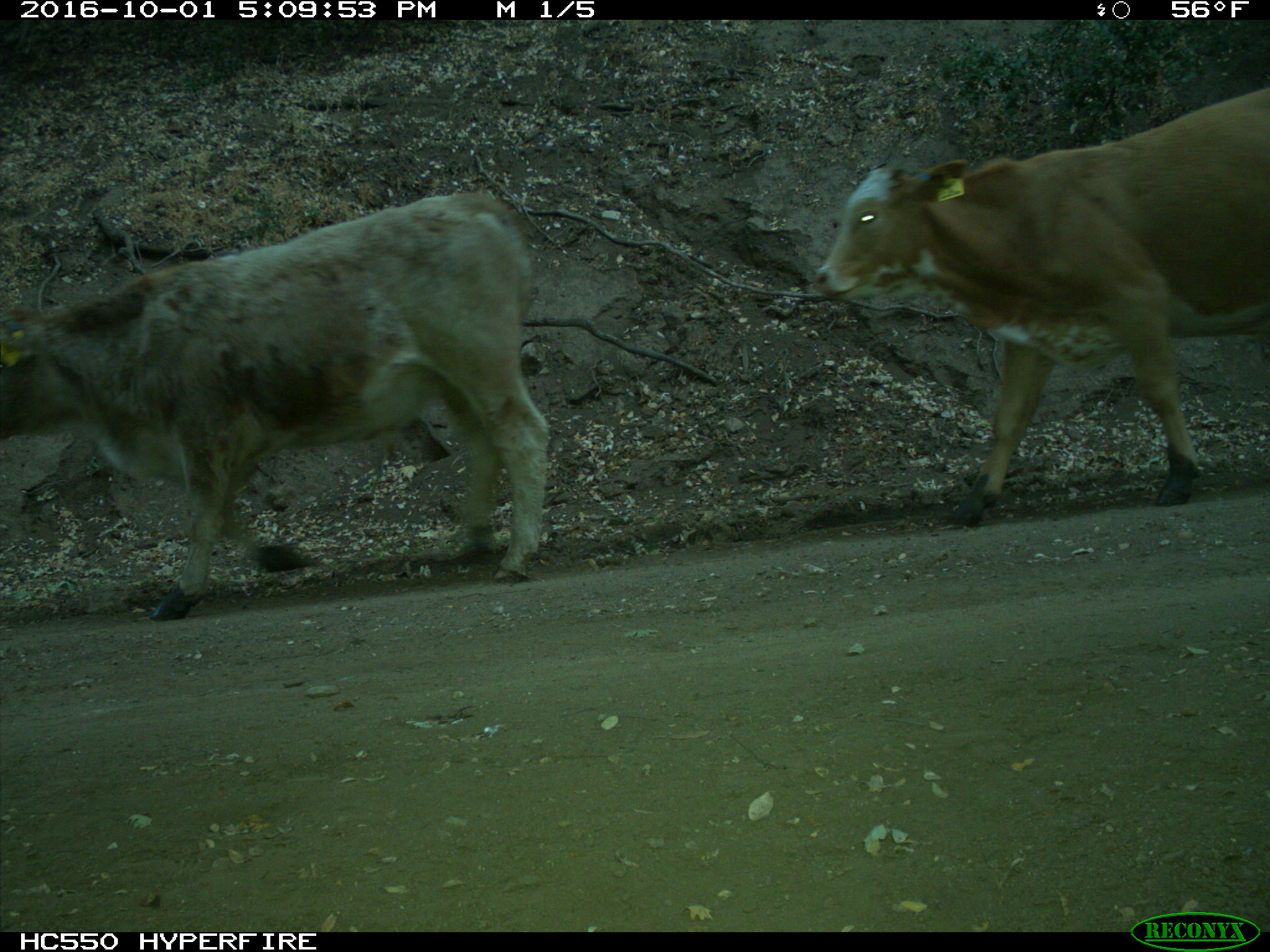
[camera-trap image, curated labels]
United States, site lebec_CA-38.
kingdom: Animalia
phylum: Chordata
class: Mammalia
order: Artiodactyla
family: Bovidae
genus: Bos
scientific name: Bos taurus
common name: domestic cow